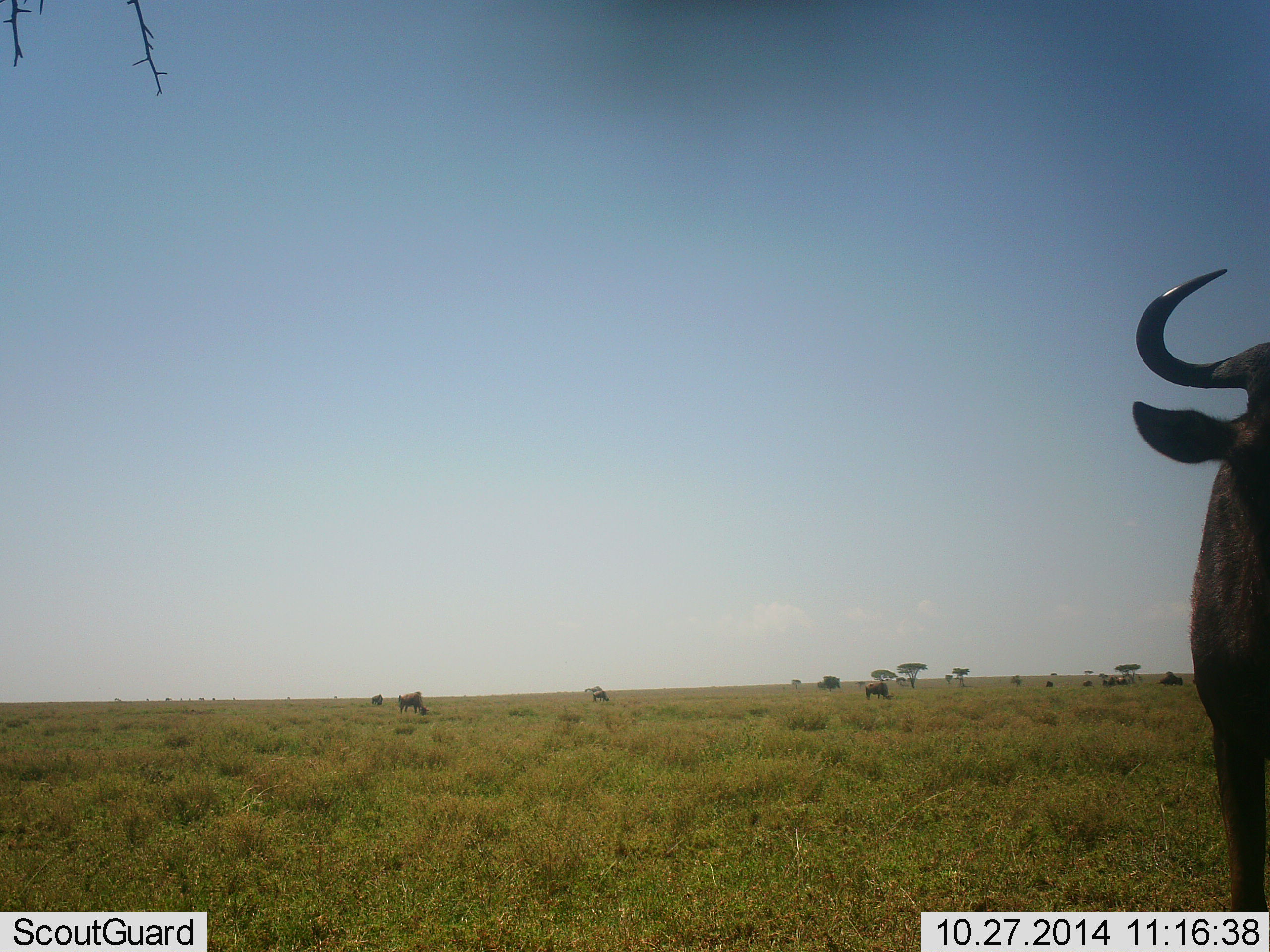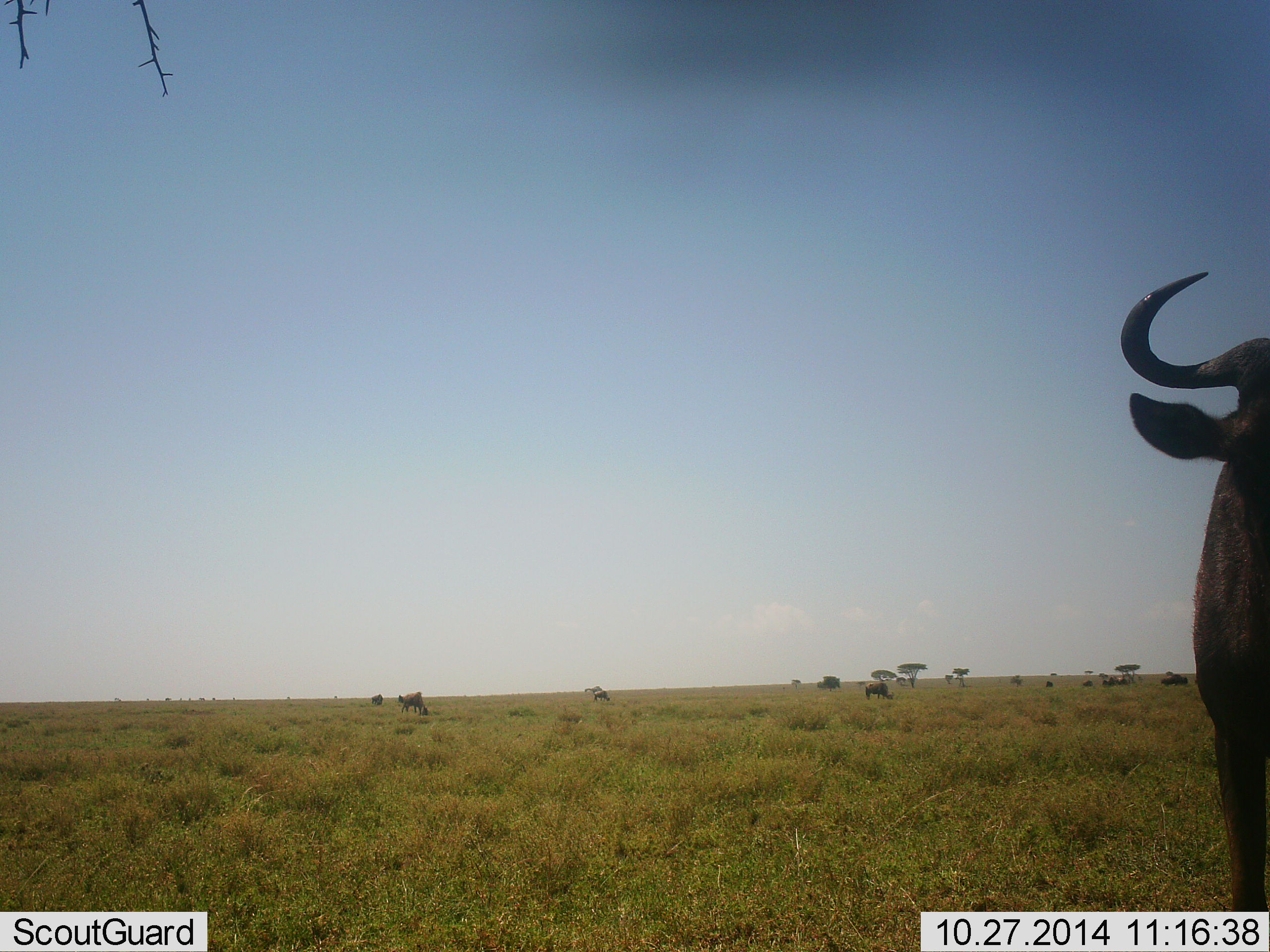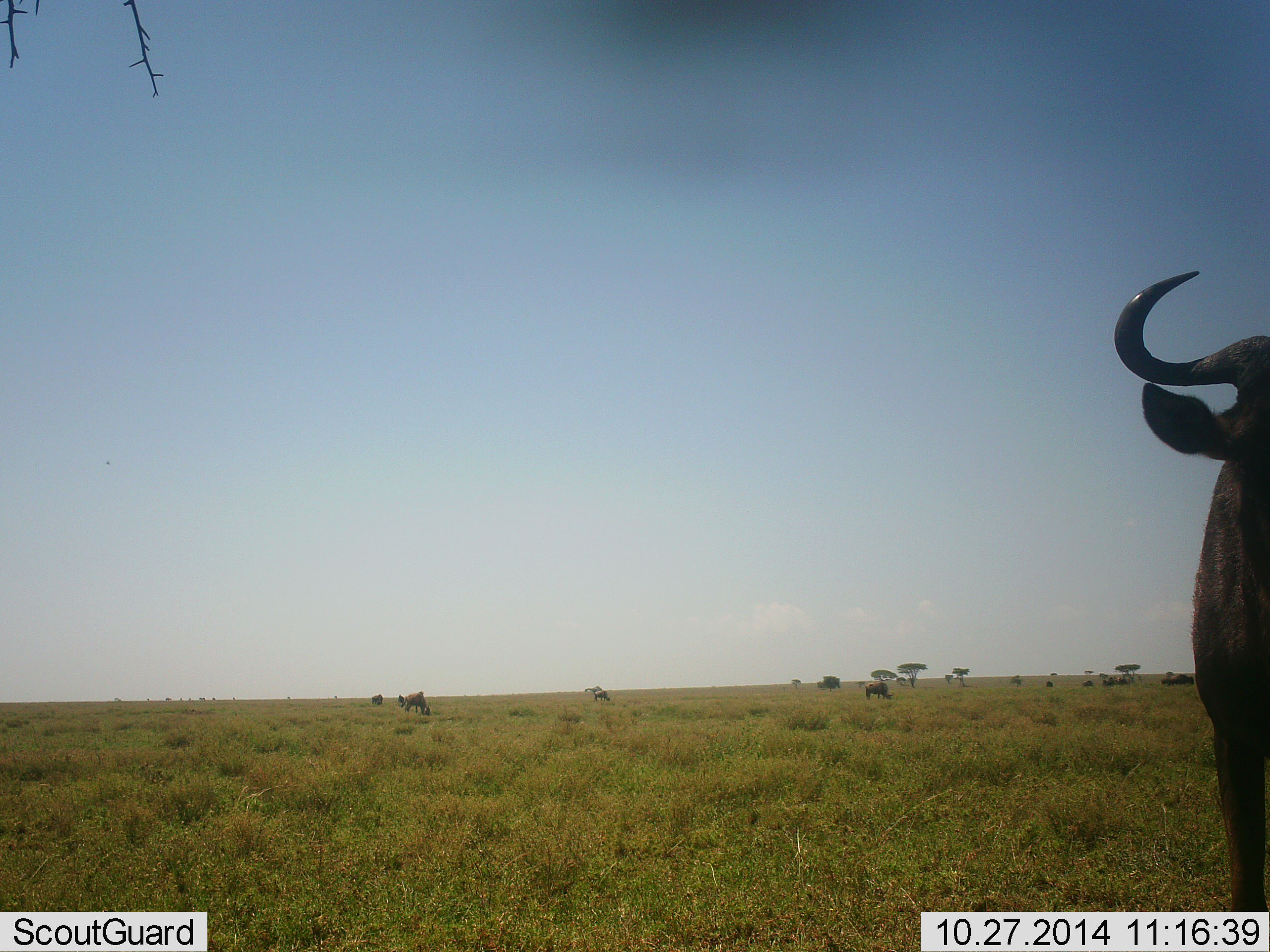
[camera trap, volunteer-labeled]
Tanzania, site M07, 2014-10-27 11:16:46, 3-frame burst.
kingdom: Animalia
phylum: Chordata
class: Mammalia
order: Artiodactyla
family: Bovidae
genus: Connochaetes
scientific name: Connochaetes taurinus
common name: blue wildebeest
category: wildebeest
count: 10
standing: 90%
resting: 0%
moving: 10%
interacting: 0%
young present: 0%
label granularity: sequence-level